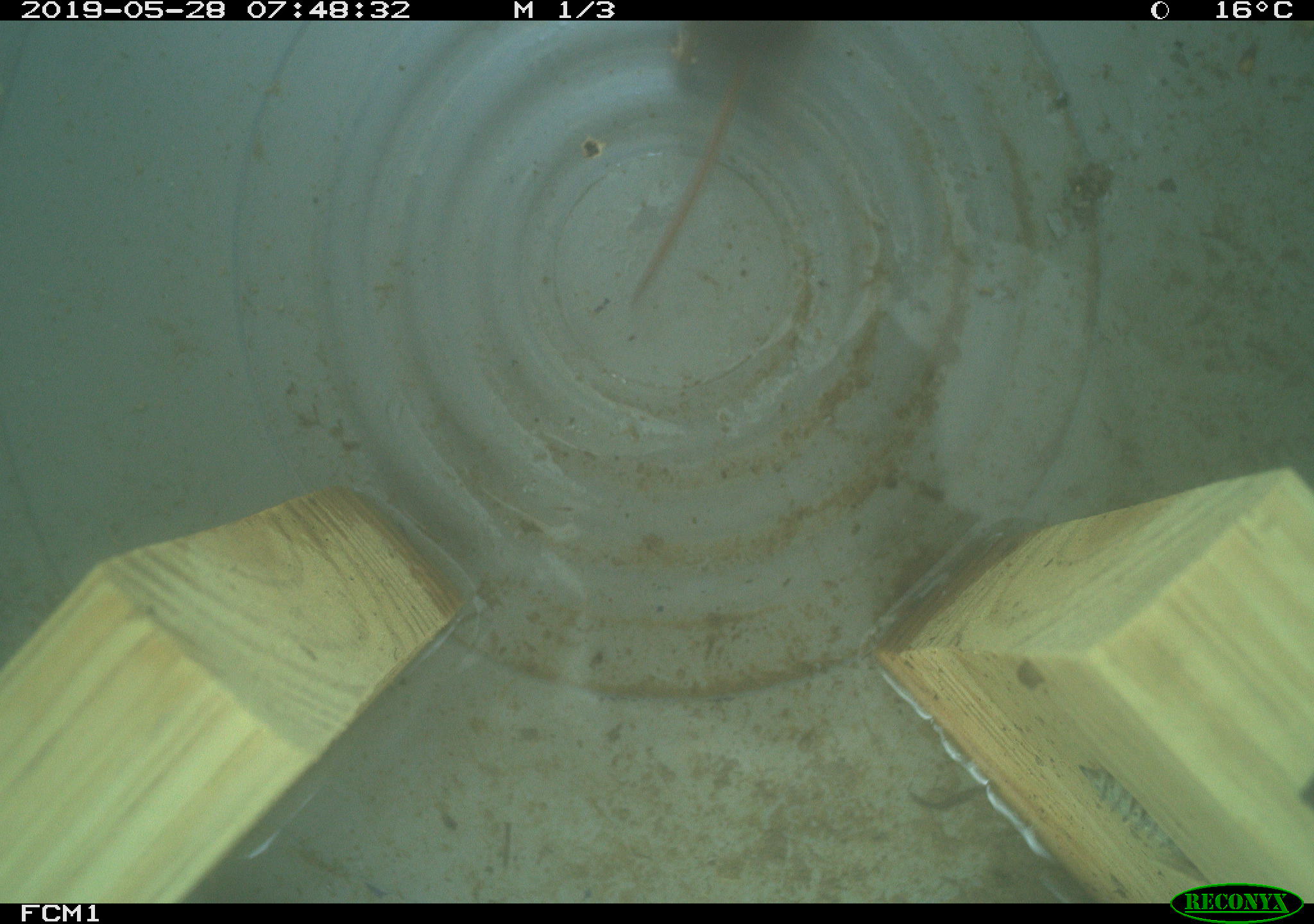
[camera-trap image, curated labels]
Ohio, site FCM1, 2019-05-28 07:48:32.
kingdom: Animalia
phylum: Chordata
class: Mammalia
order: Eulipotyphla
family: Soricidae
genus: Sorex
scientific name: Sorex cinereus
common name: masked shrew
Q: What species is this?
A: Masked shrew (Sorex cinereus).